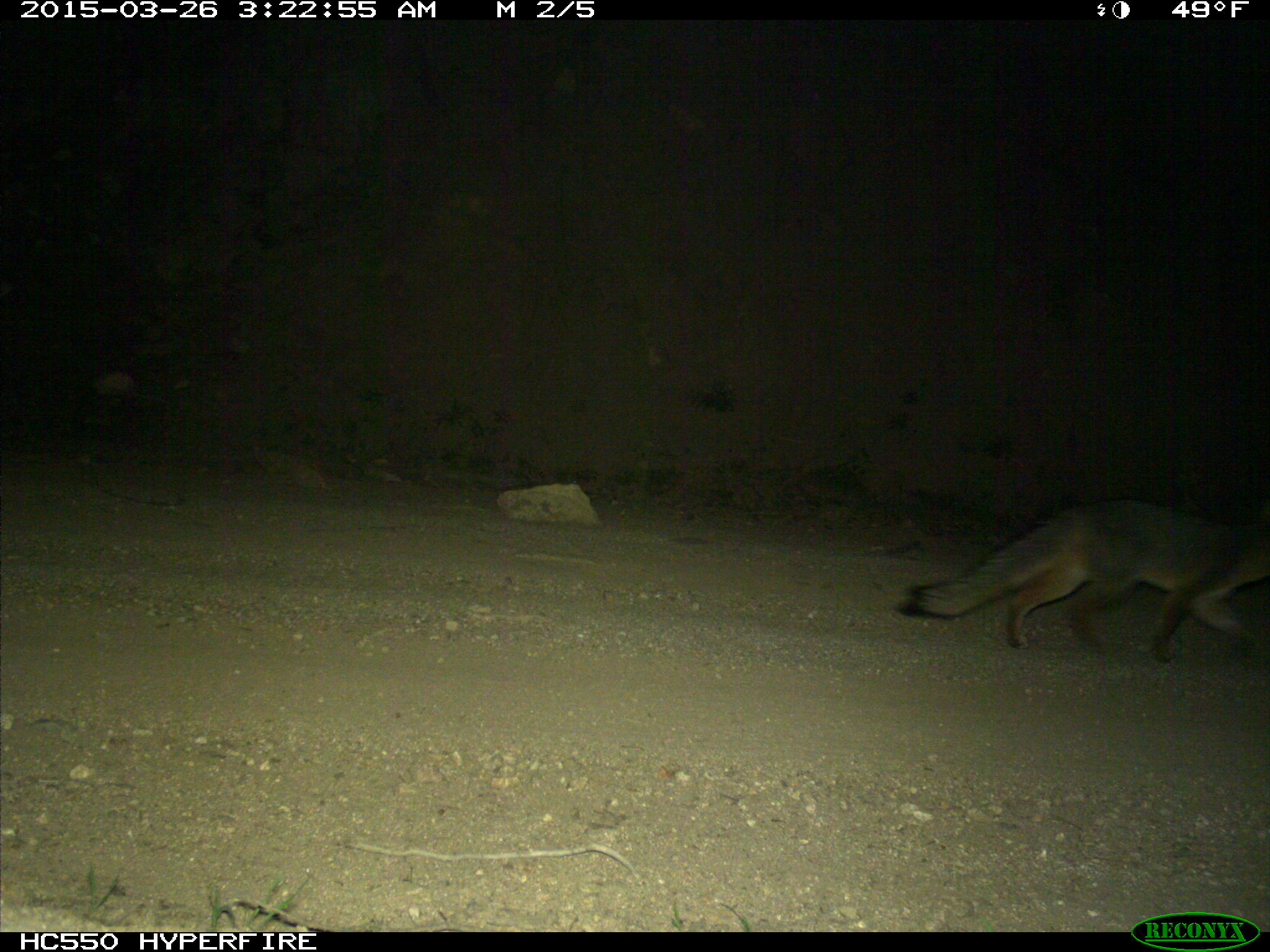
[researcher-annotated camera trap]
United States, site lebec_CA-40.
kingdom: Animalia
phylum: Chordata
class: Mammalia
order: Carnivora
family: Canidae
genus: Urocyon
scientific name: Urocyon cinereoargenteus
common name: gray fox